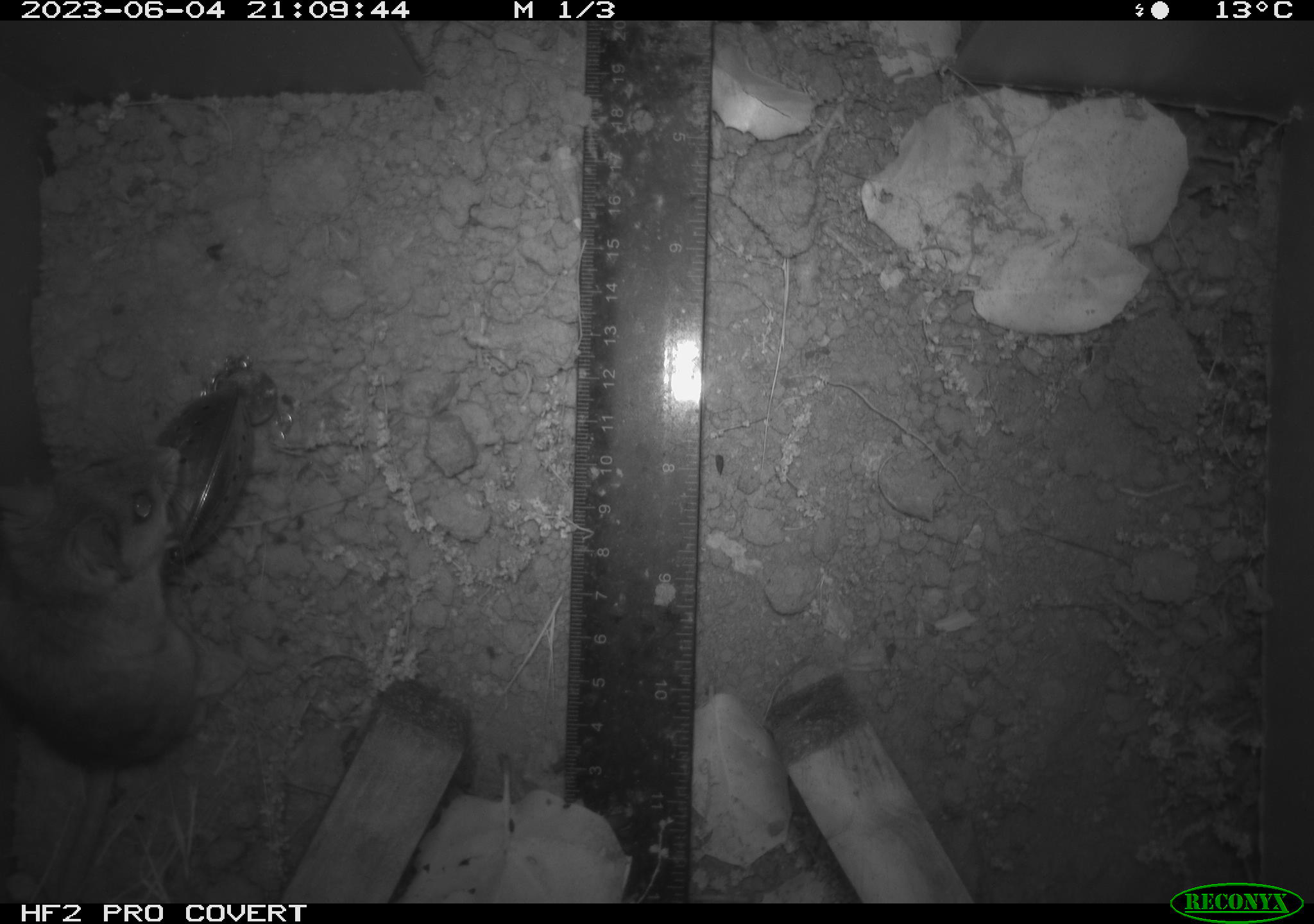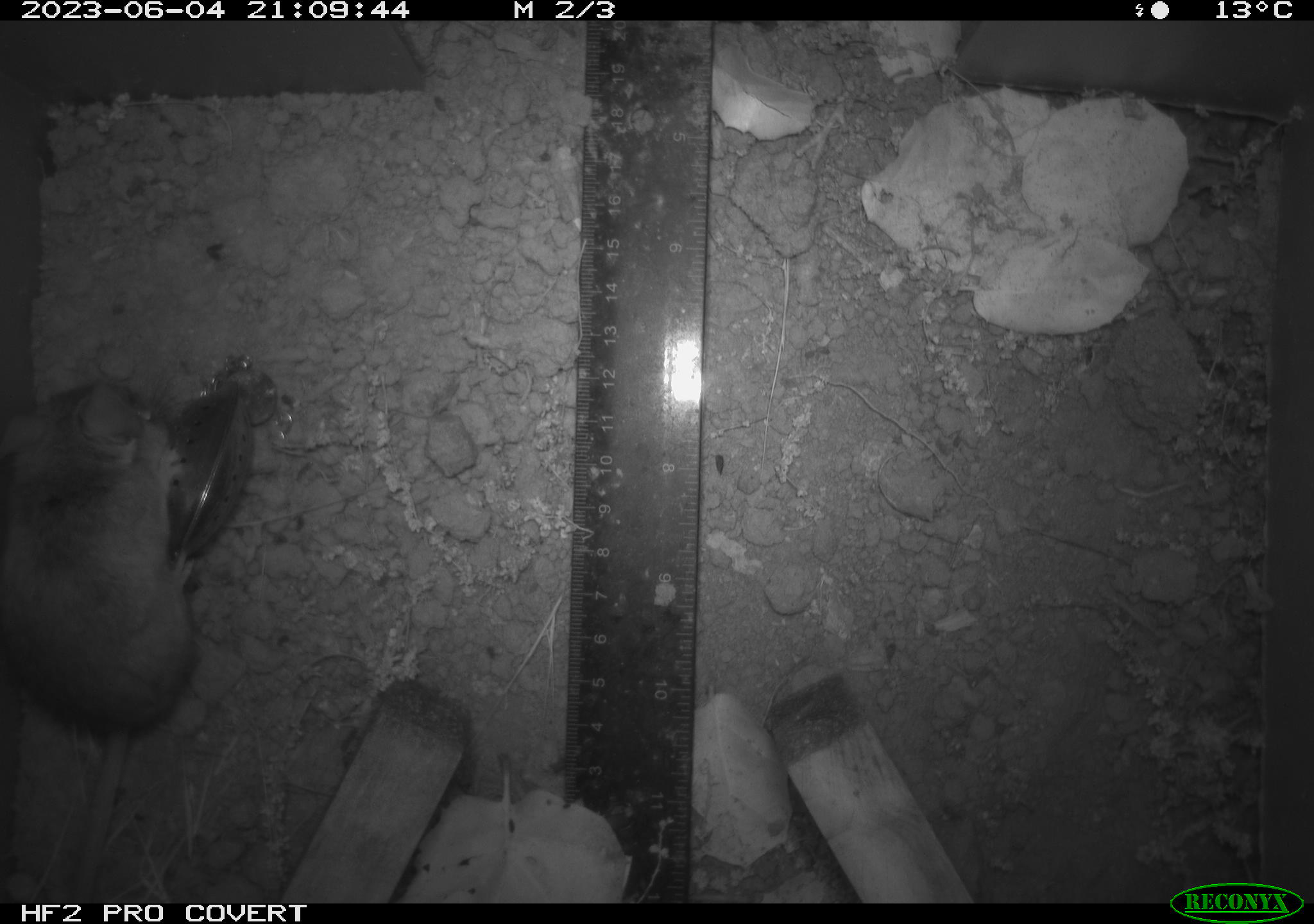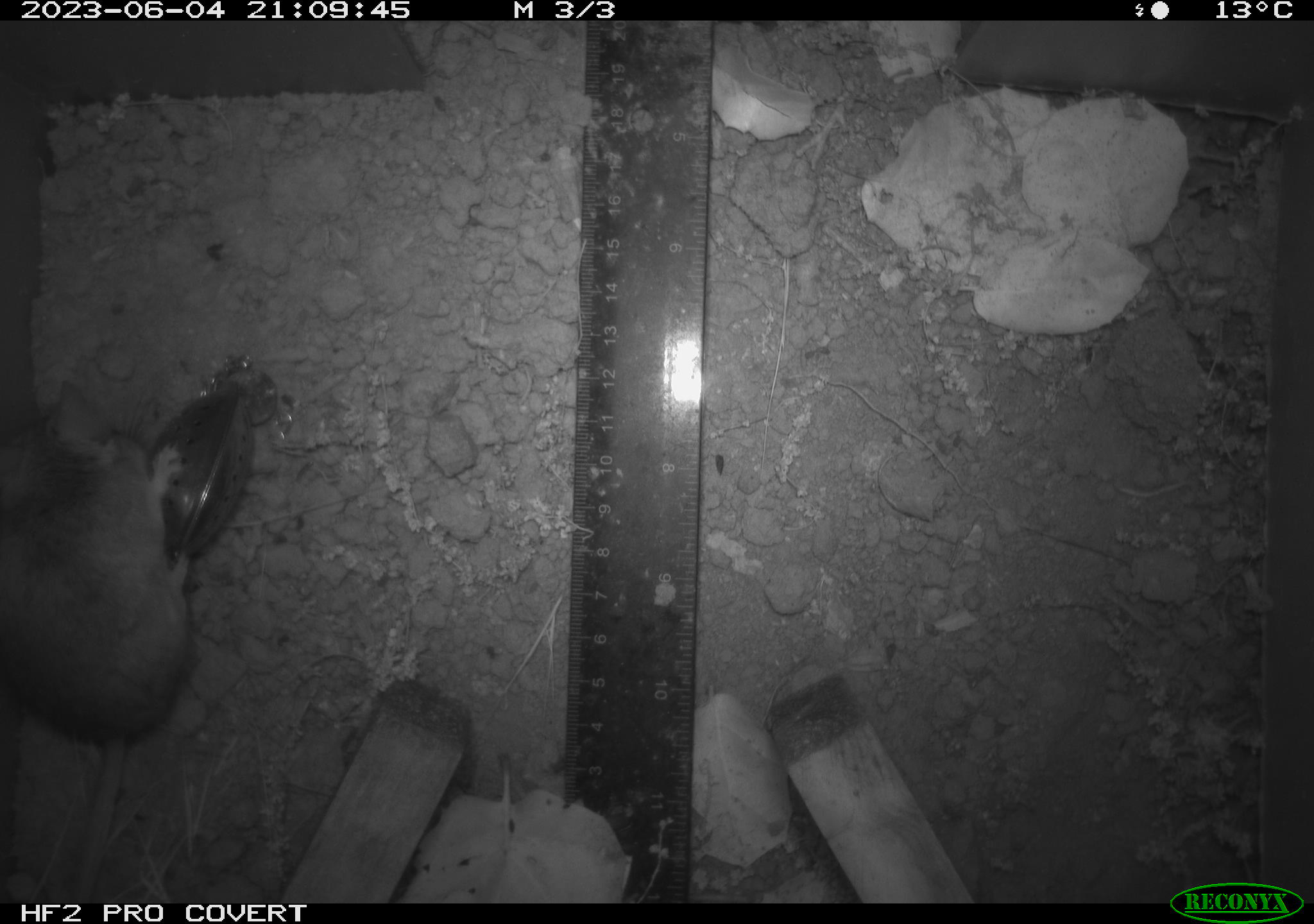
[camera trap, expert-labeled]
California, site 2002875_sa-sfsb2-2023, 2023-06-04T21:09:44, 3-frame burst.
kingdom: Animalia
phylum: Chordata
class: Mammalia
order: Rodentia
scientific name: Rodentia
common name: mouse species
Mouse species (Rodentia).